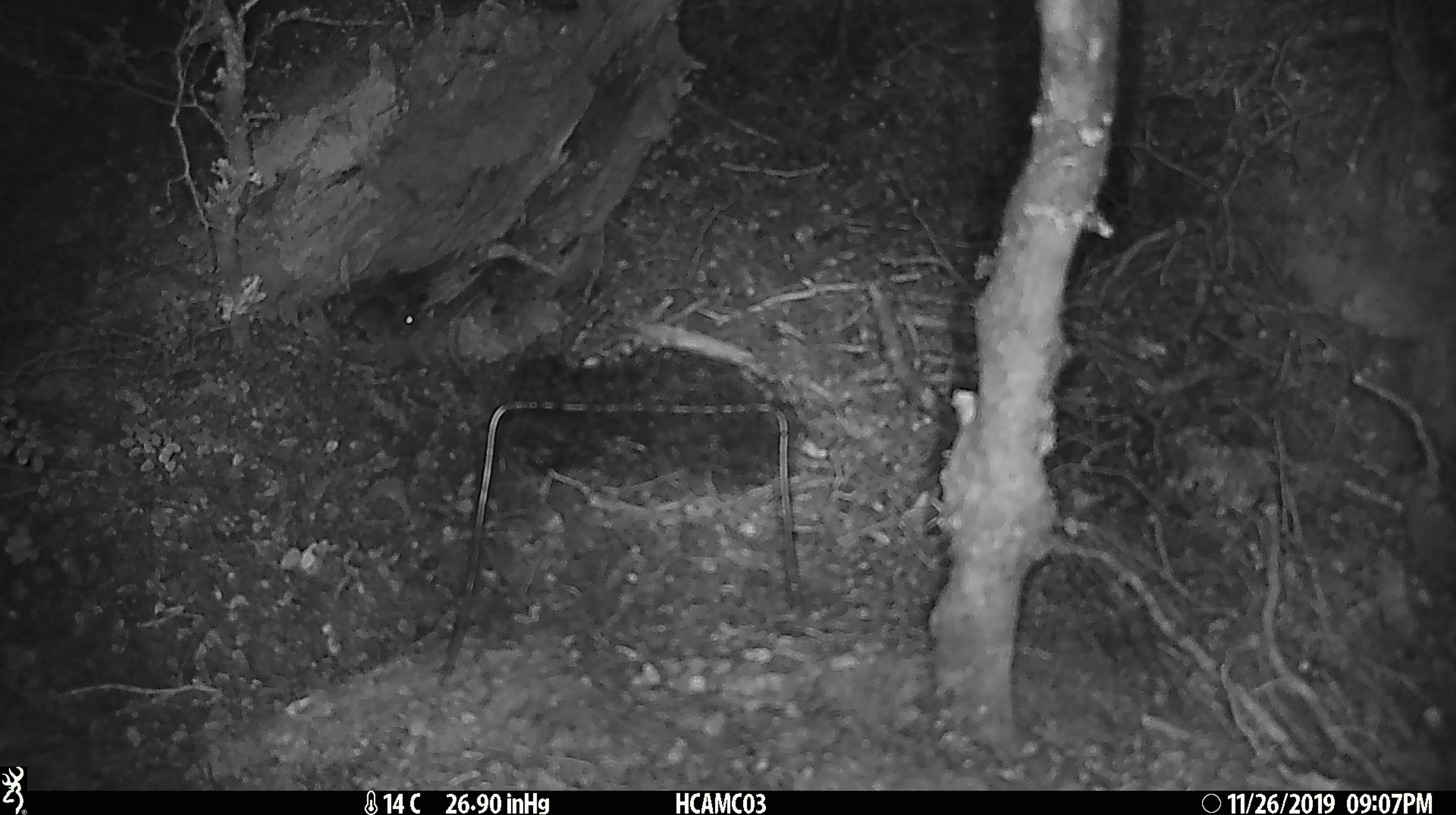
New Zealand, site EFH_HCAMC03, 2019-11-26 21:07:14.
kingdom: Animalia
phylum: Chordata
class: Mammalia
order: Rodentia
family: Muridae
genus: Mus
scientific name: Mus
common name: mouse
Mouse (Mus).